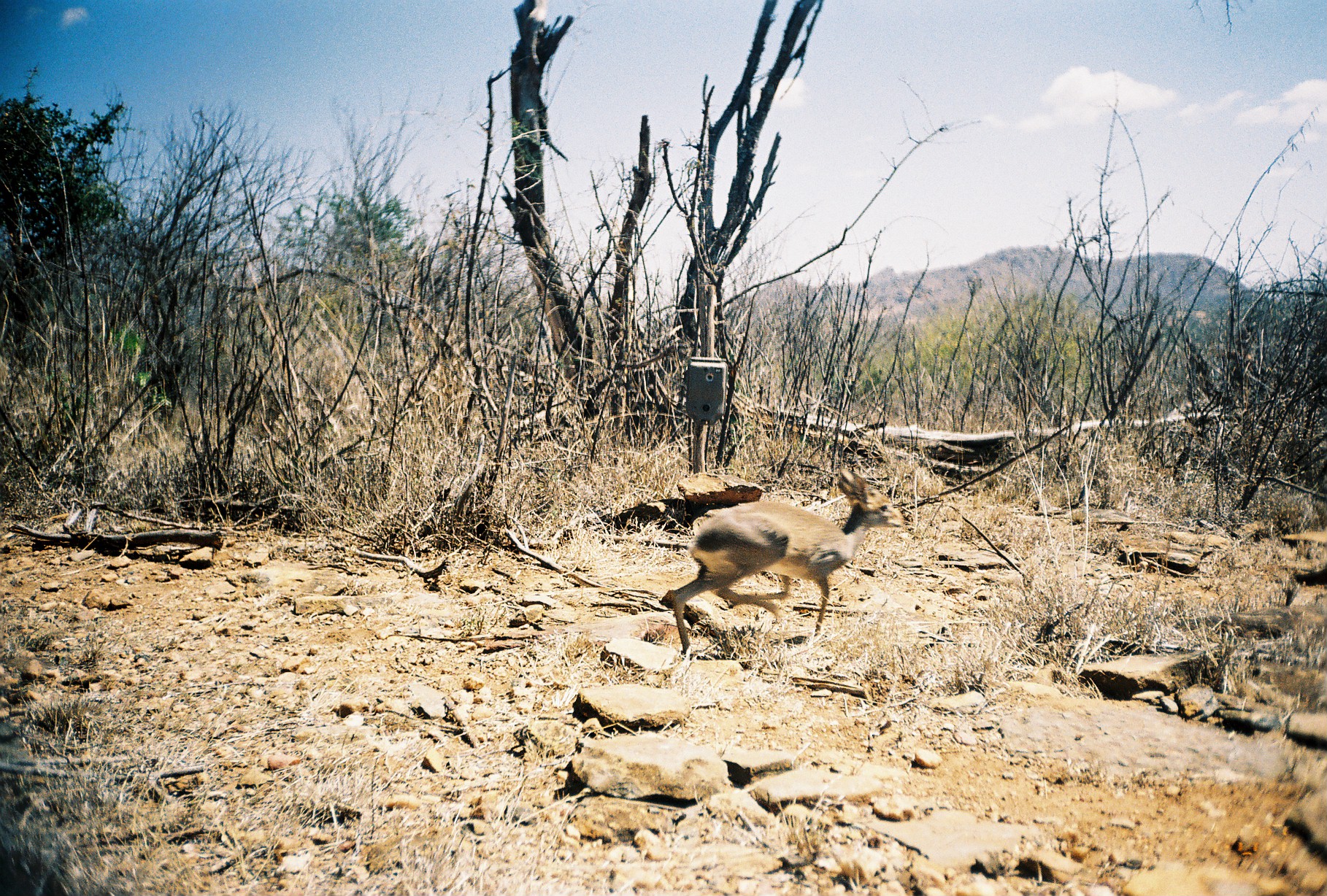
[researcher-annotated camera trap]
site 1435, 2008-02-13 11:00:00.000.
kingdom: Animalia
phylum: Chordata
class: Mammalia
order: Artiodactyla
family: Bovidae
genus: Madoqua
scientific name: Madoqua guentheri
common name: günther's dik-dik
Madoqua guentheri (günther's dik-dik), count 1.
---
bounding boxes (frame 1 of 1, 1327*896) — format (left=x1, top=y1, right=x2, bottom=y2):
madoqua guentheri: (left=660, top=467, right=905, bottom=657)